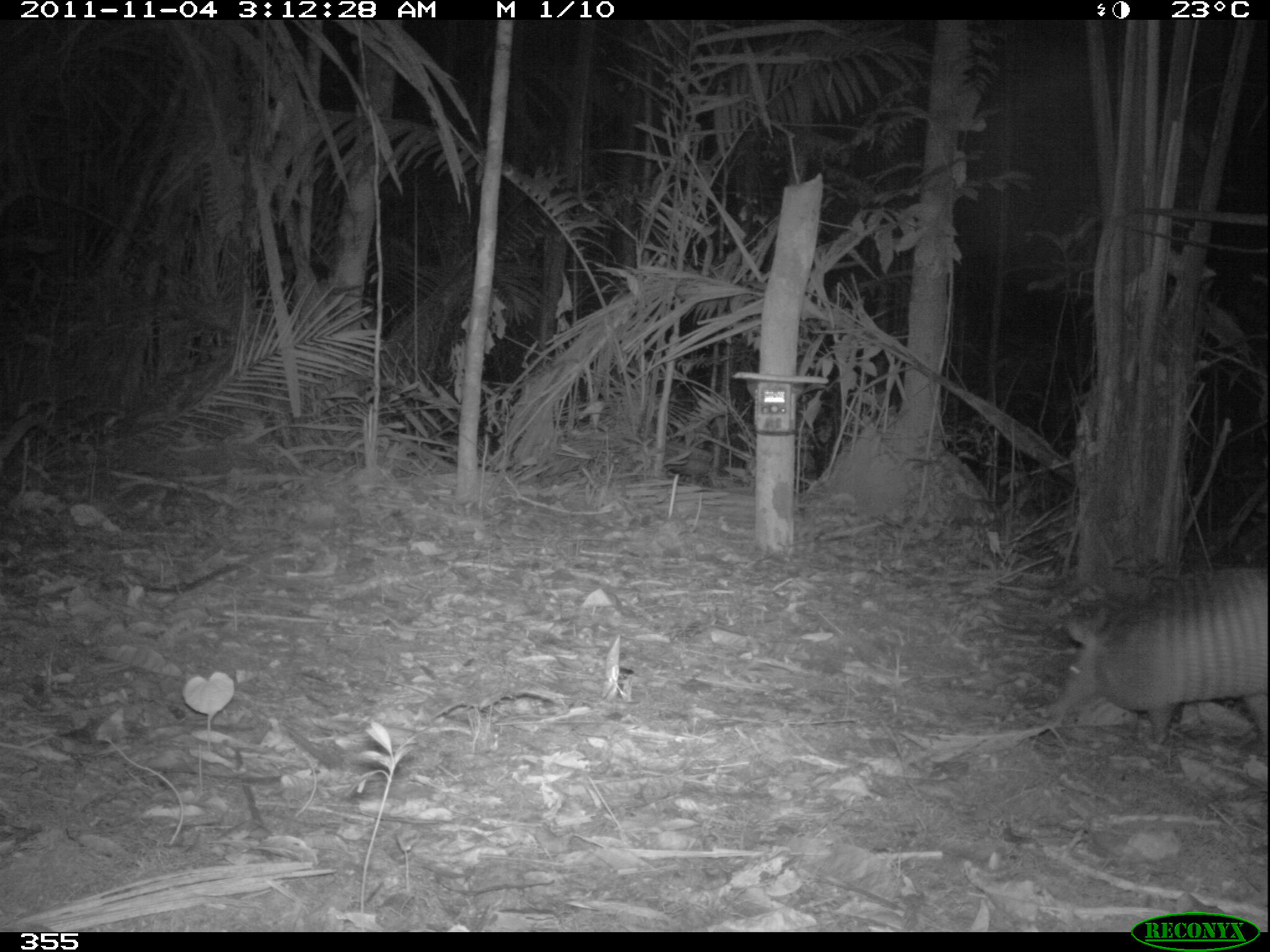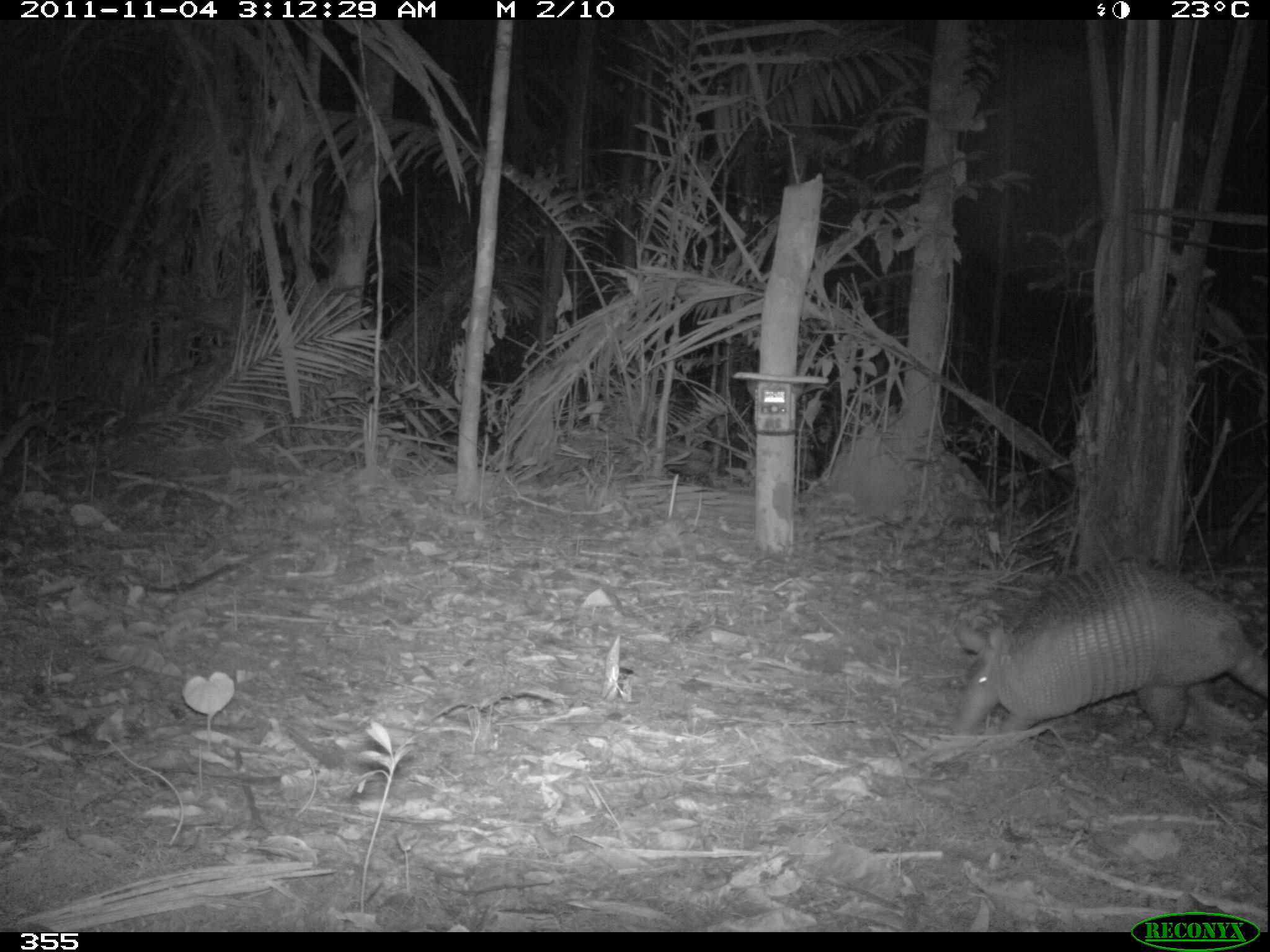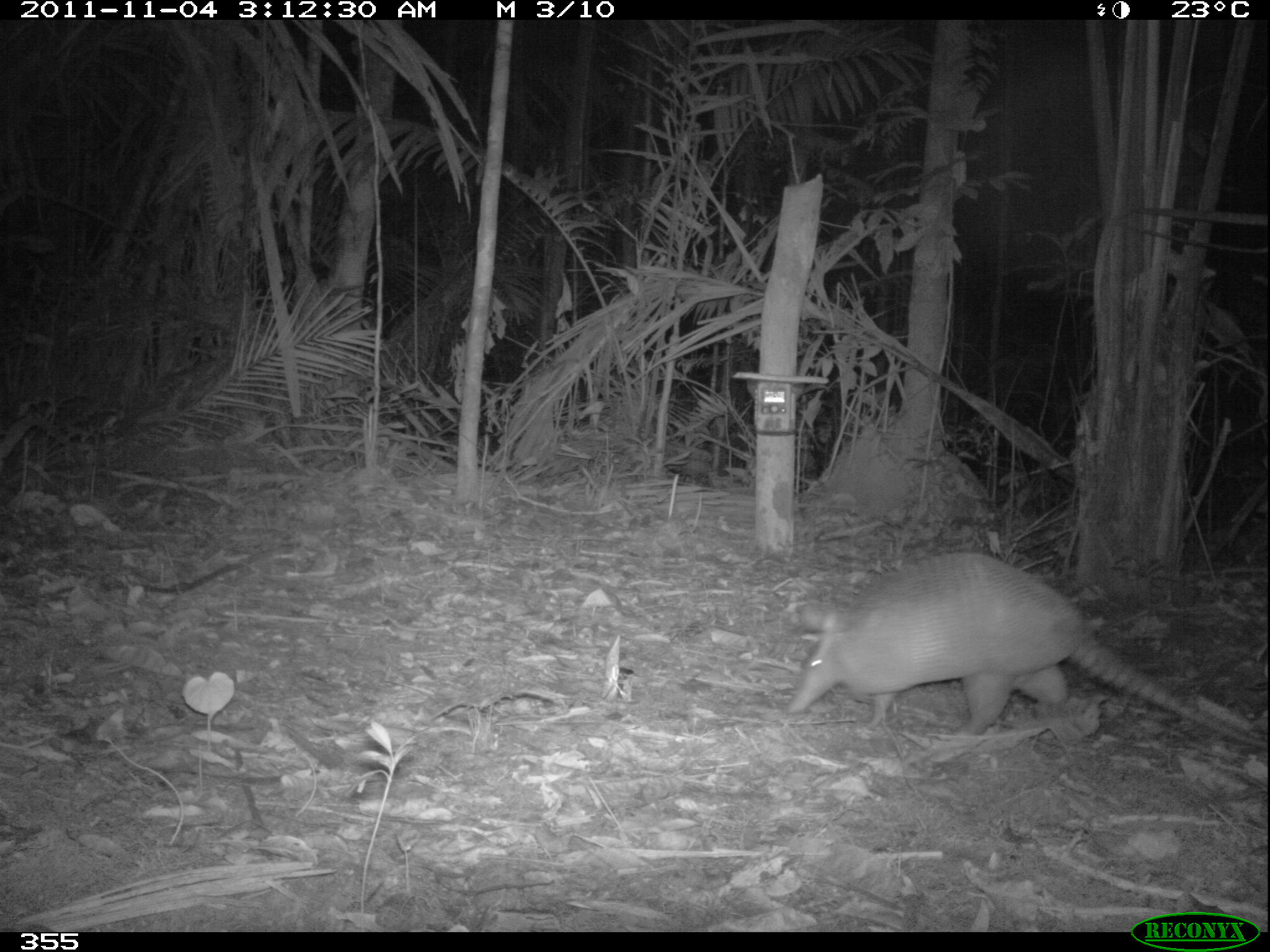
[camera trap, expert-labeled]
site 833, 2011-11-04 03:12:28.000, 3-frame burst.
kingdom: Animalia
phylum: Chordata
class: Mammalia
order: Cingulata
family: Dasypodidae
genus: Dasypus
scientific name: Dasypus kappleri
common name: greater long-nosed armadillo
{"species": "Dasypus kappleri (greater long-nosed armadillo)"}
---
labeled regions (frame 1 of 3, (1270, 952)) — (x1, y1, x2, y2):
dasypus kappleri: (1029, 564, 1266, 754)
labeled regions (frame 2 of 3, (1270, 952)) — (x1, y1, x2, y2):
dasypus kappleri: (937, 554, 1269, 761)